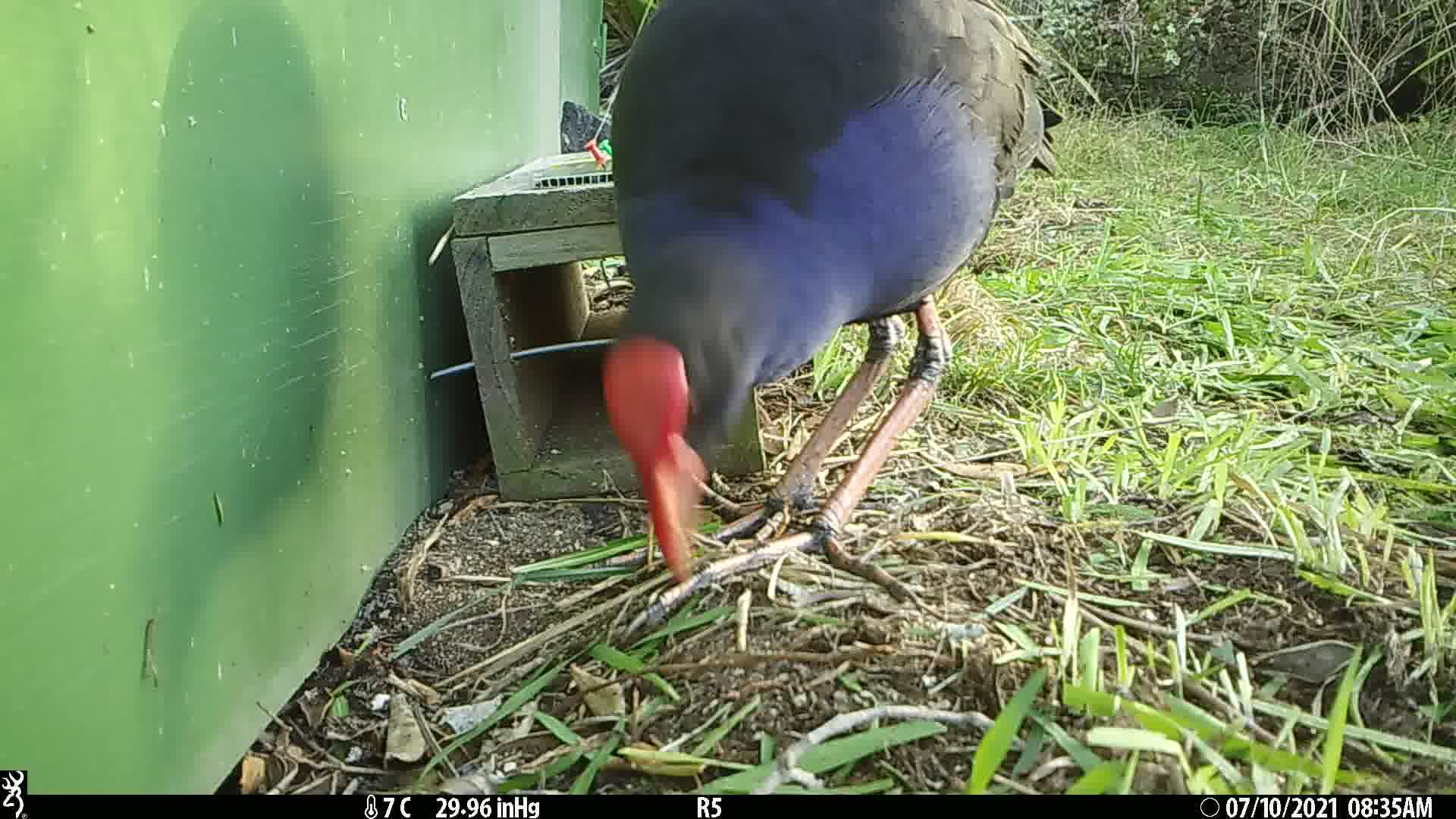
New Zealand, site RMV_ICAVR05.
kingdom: Animalia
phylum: Chordata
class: Aves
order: Gruiformes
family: Rallidae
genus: Porphyrio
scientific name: Porphyrio melanotus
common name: australasian swamphen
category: pukeko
Pukeko (australasian swamphen) (Porphyrio melanotus).